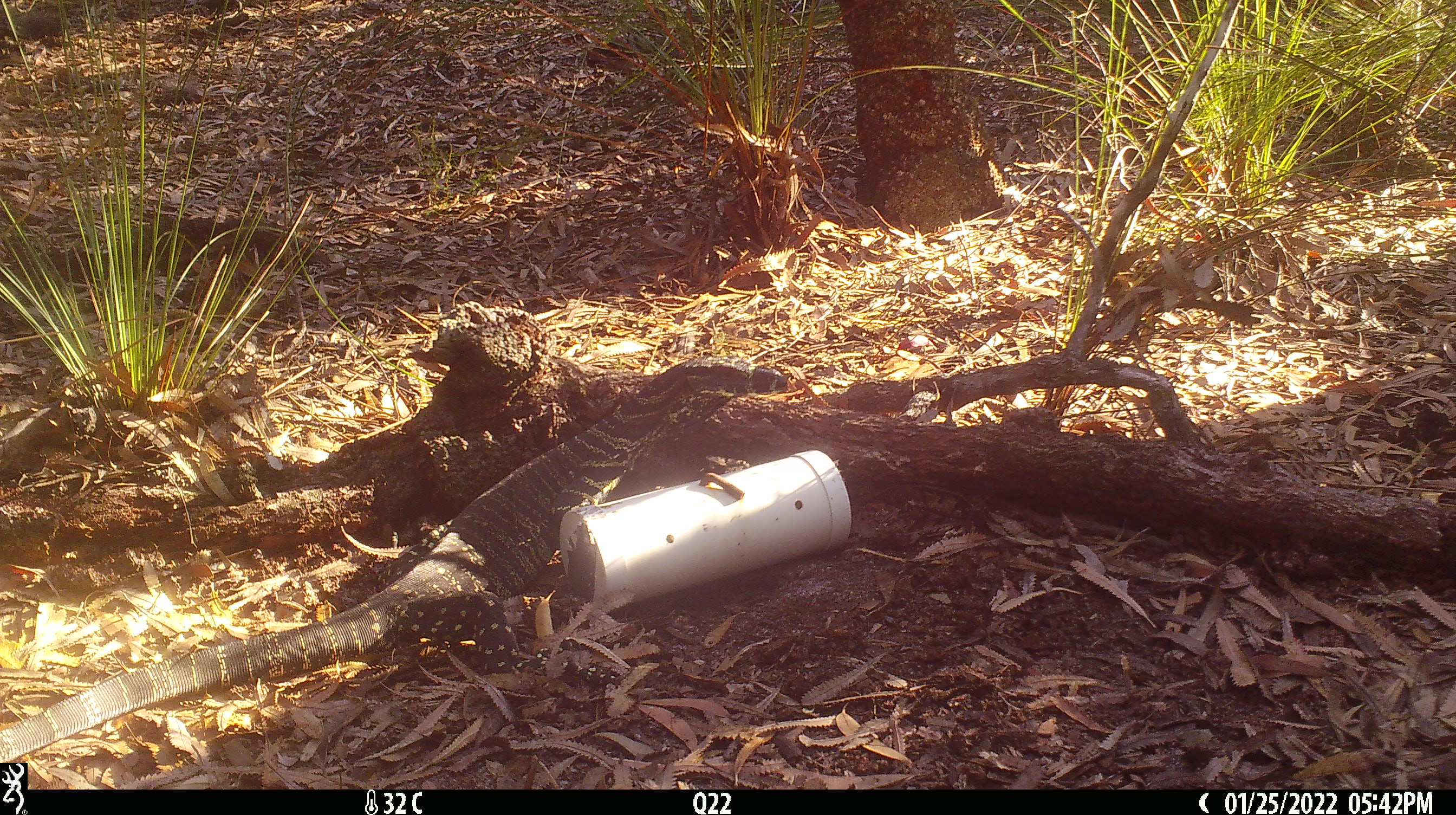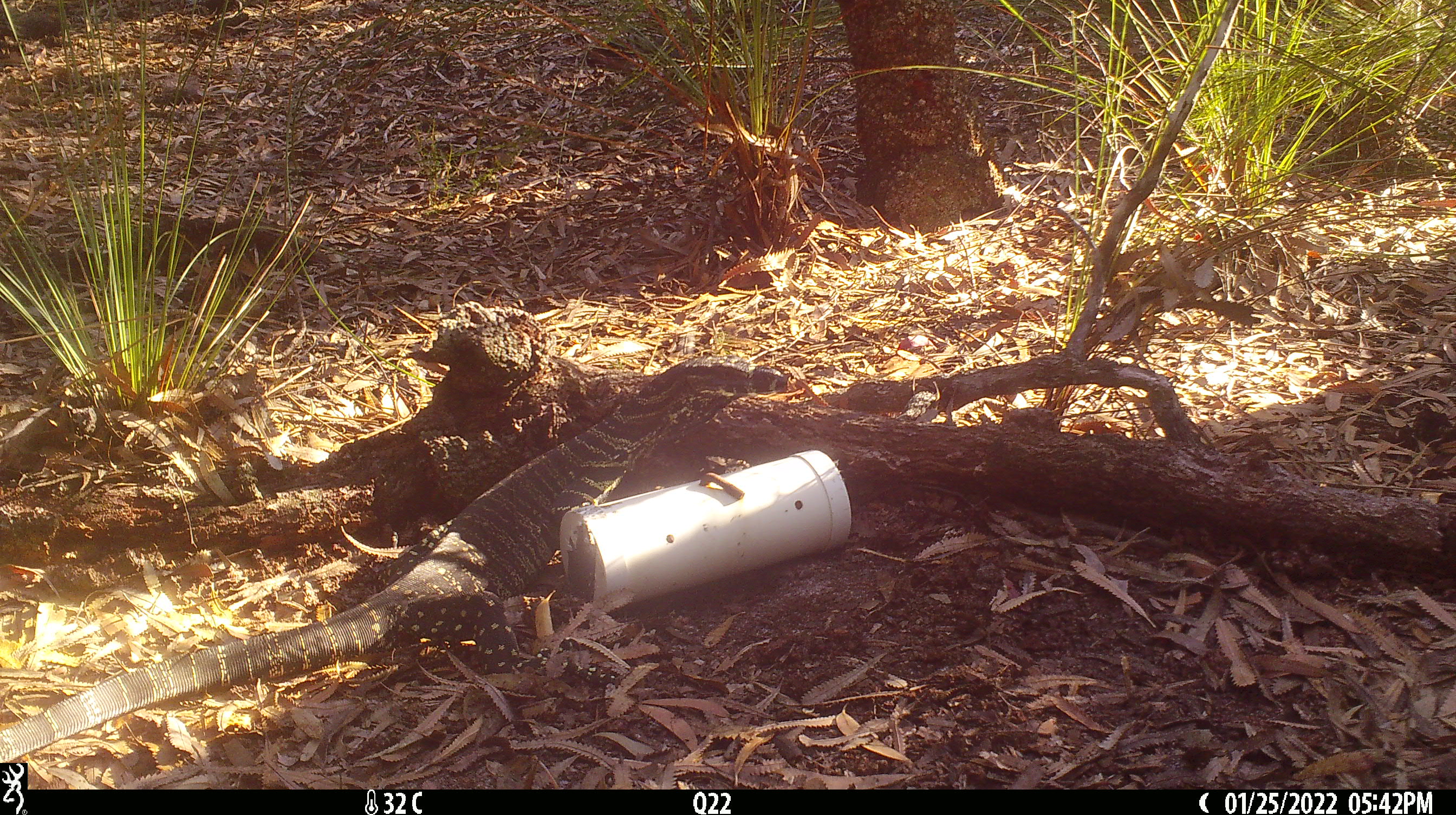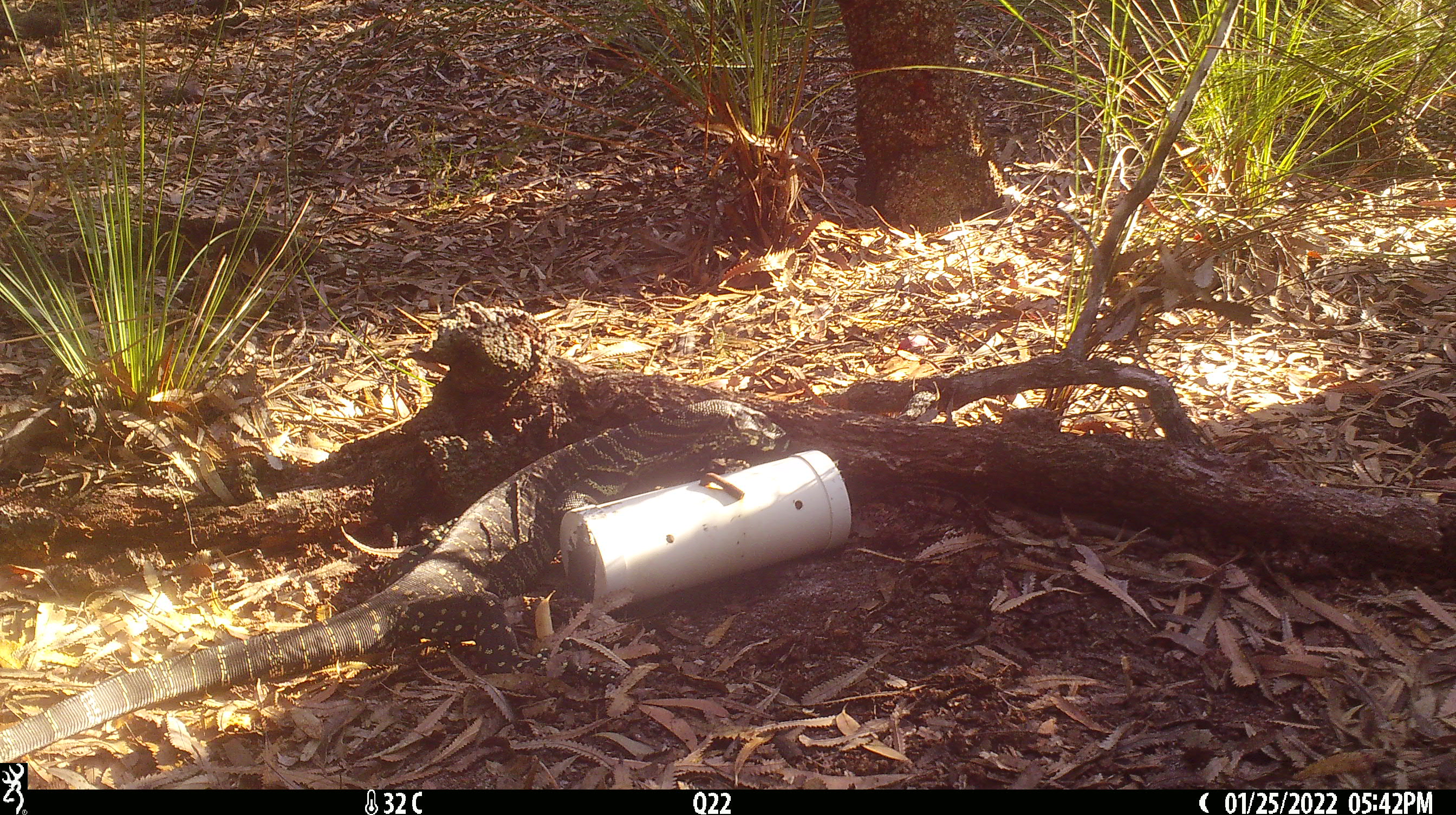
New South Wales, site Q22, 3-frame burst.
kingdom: Animalia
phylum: Chordata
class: Reptilia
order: Squamata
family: Varanidae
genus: Varanus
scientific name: Varanus varius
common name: lace monitor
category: goanna